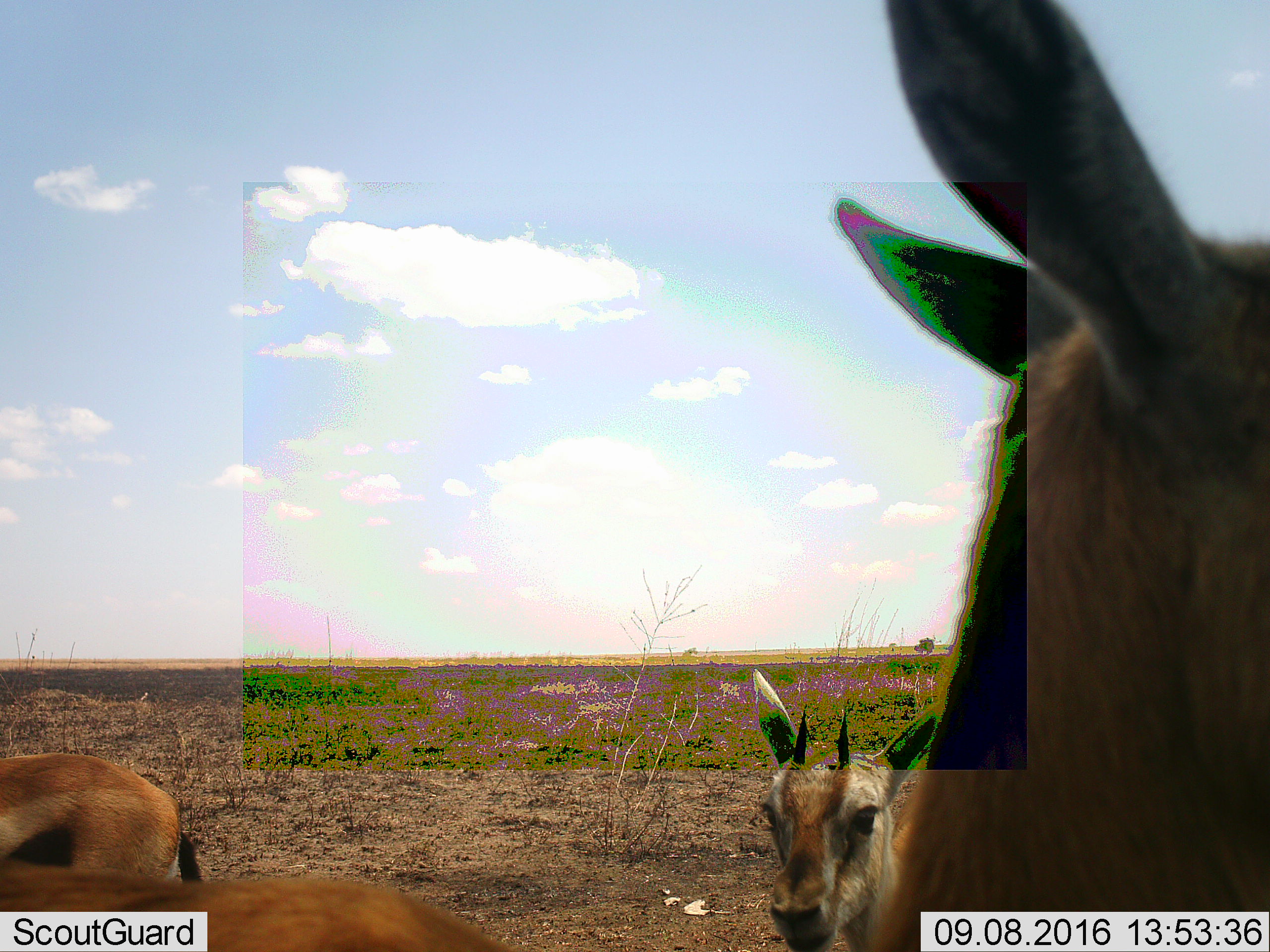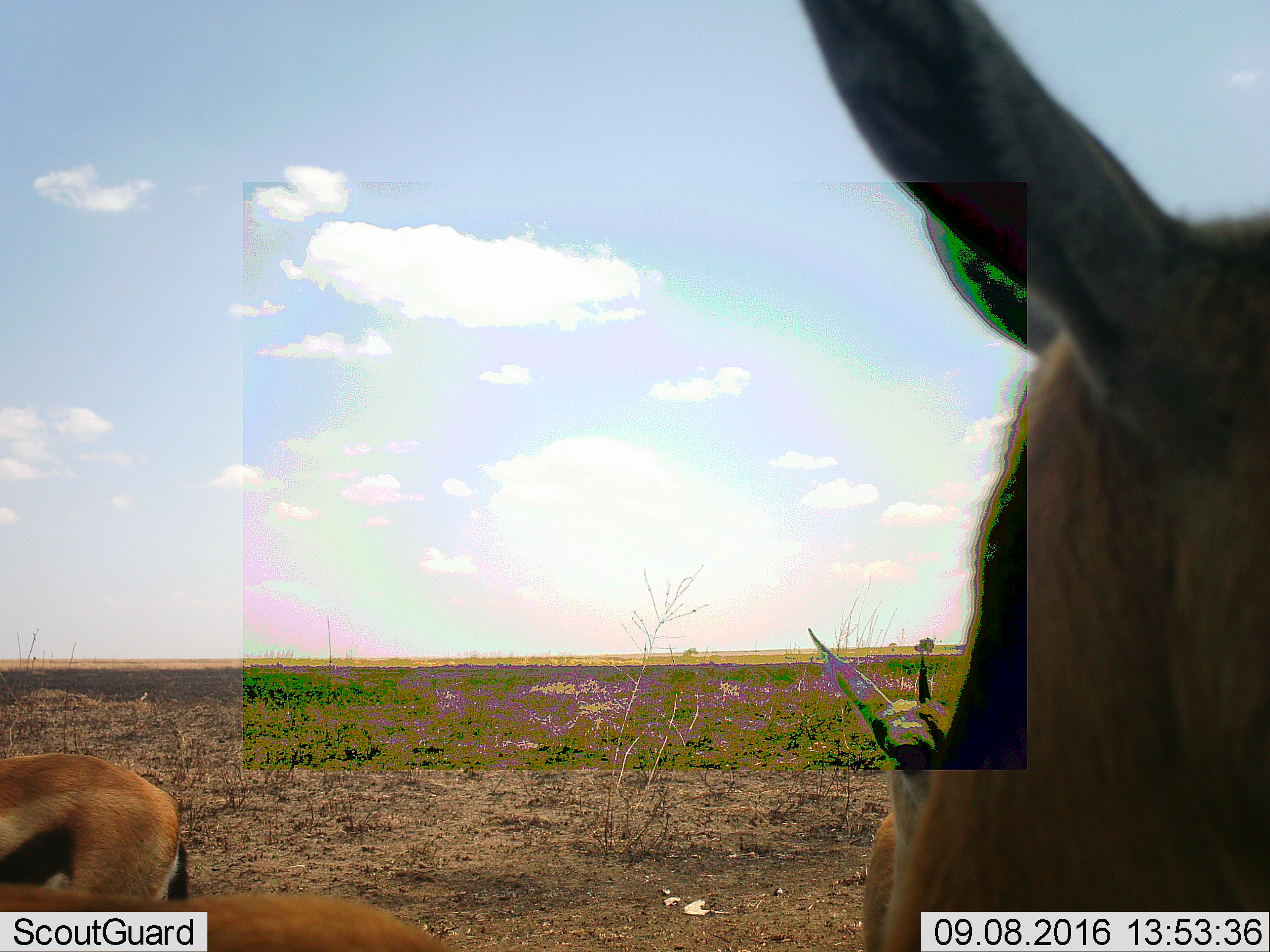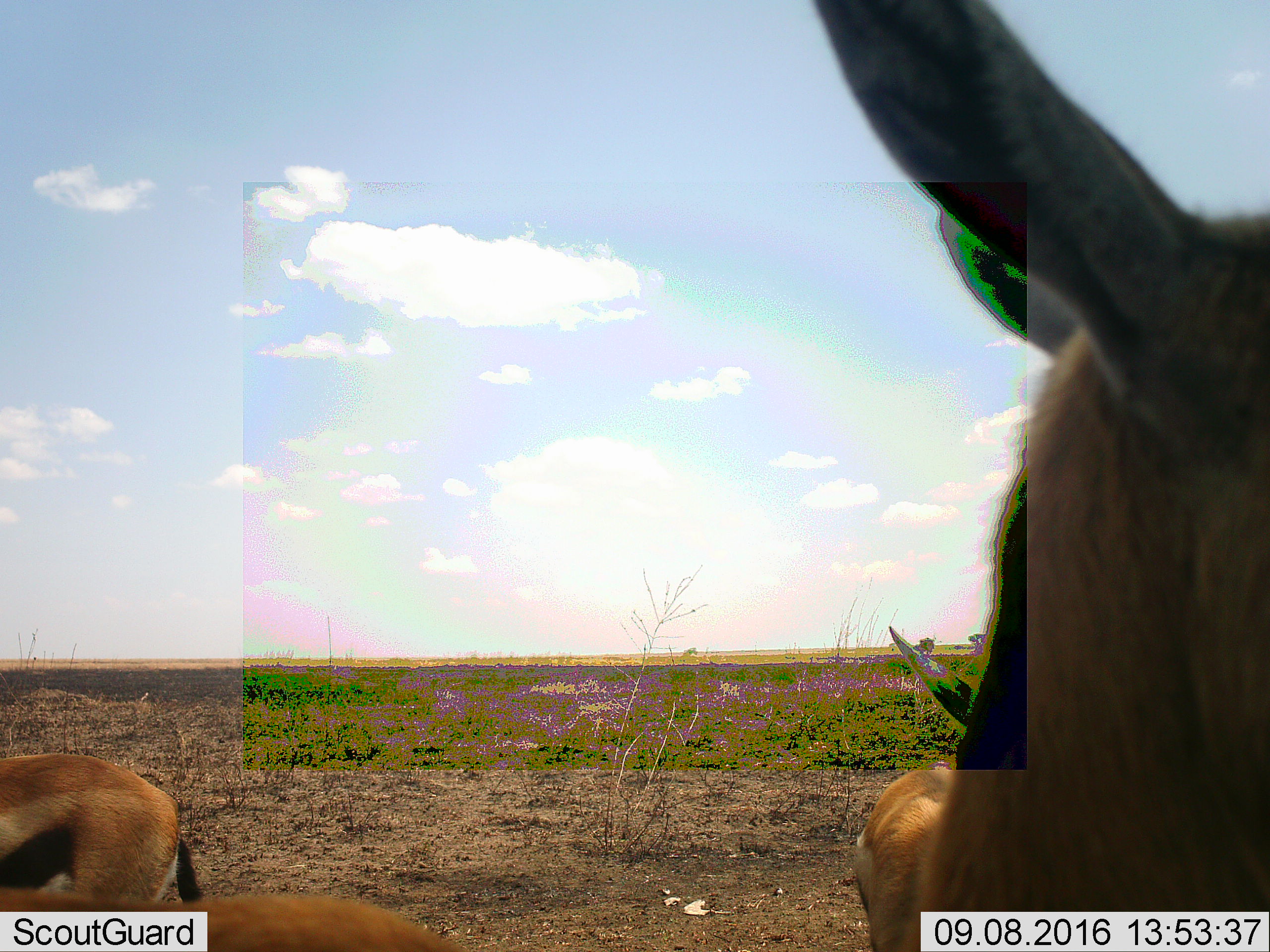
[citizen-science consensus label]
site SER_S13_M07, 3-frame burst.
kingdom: Animalia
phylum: Chordata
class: Mammalia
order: Artiodactyla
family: Bovidae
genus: Eudorcas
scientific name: Eudorcas thomsonii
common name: thomson's gazelle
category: gazellethomsons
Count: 4.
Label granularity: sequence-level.